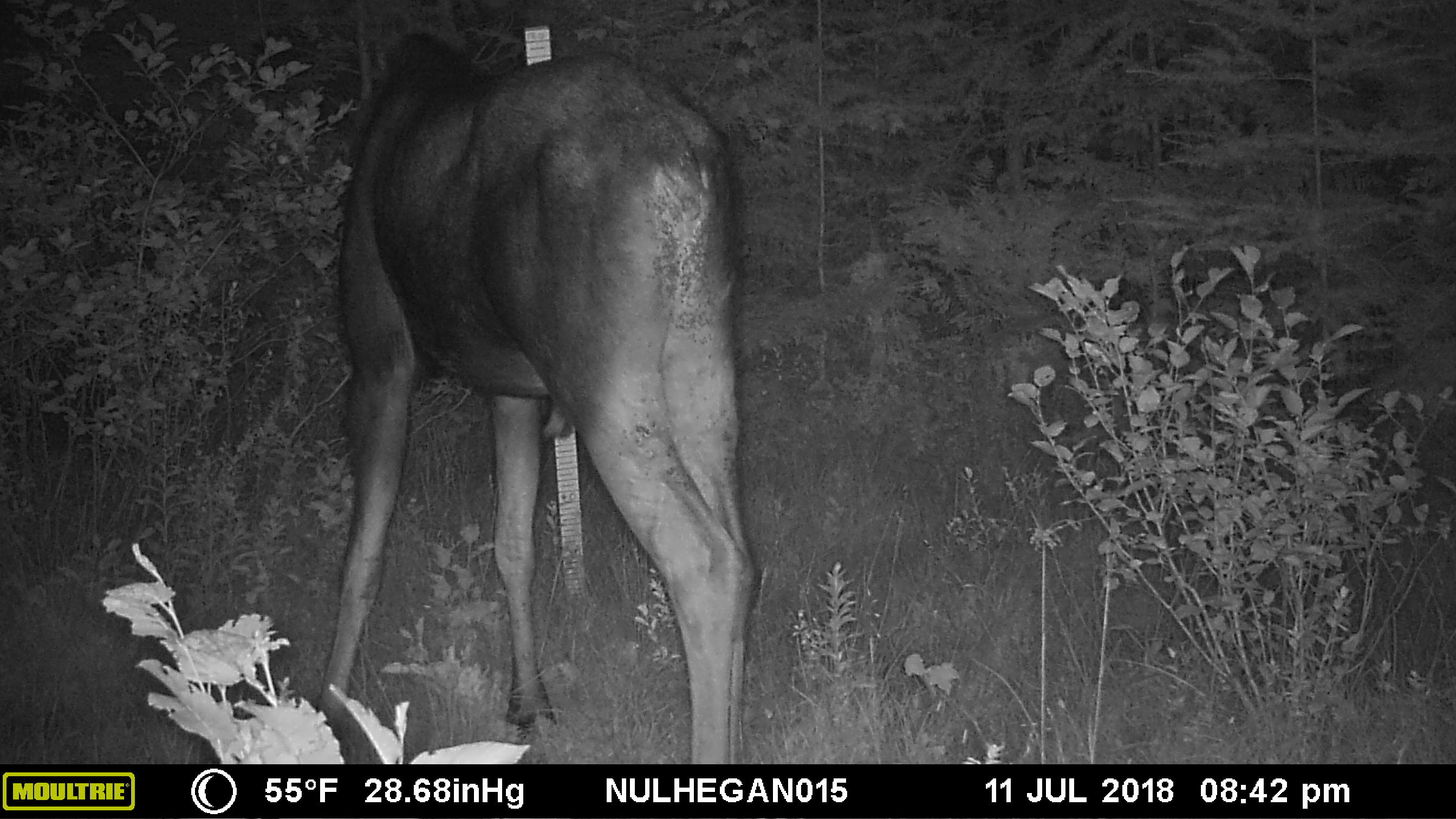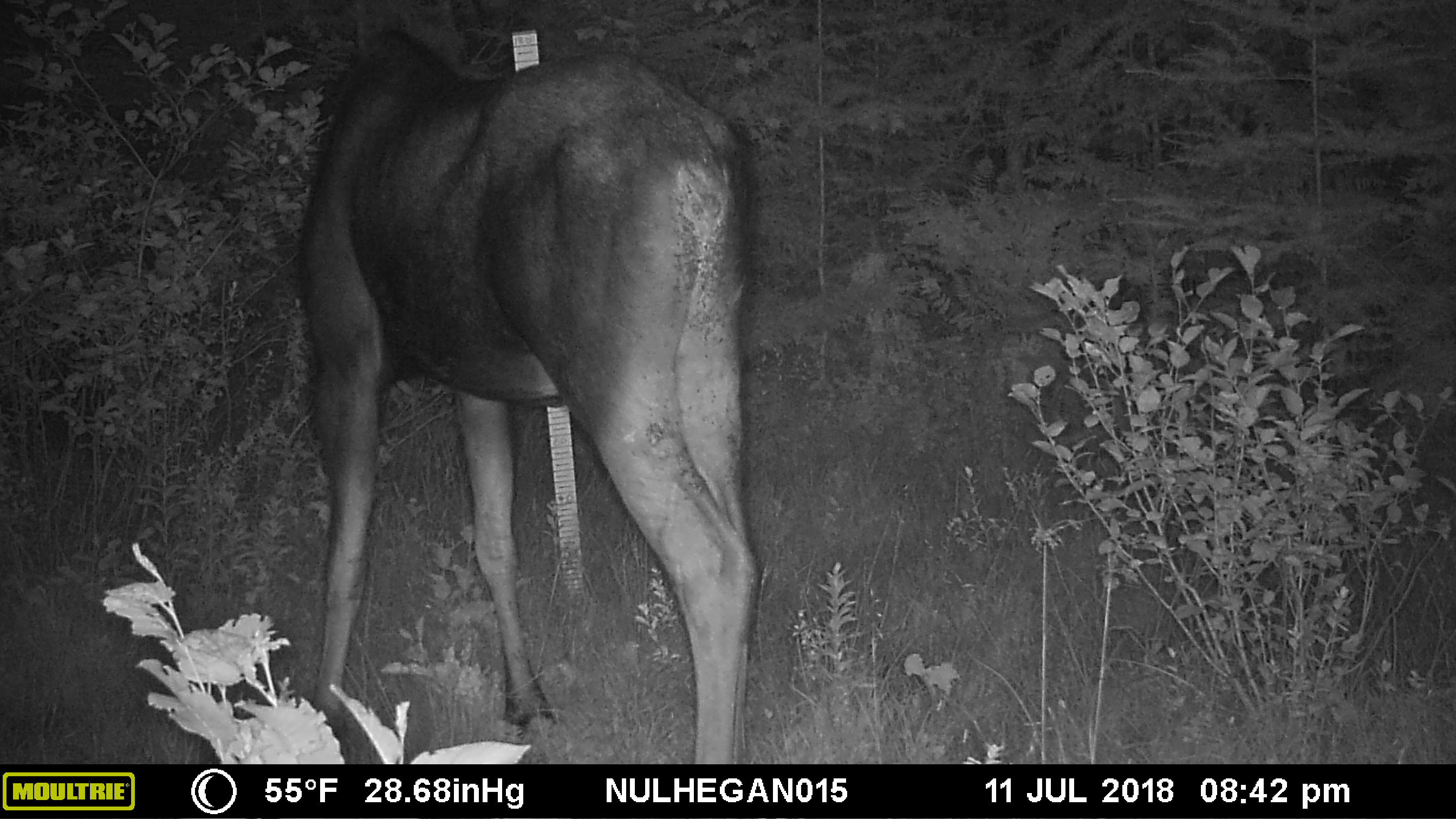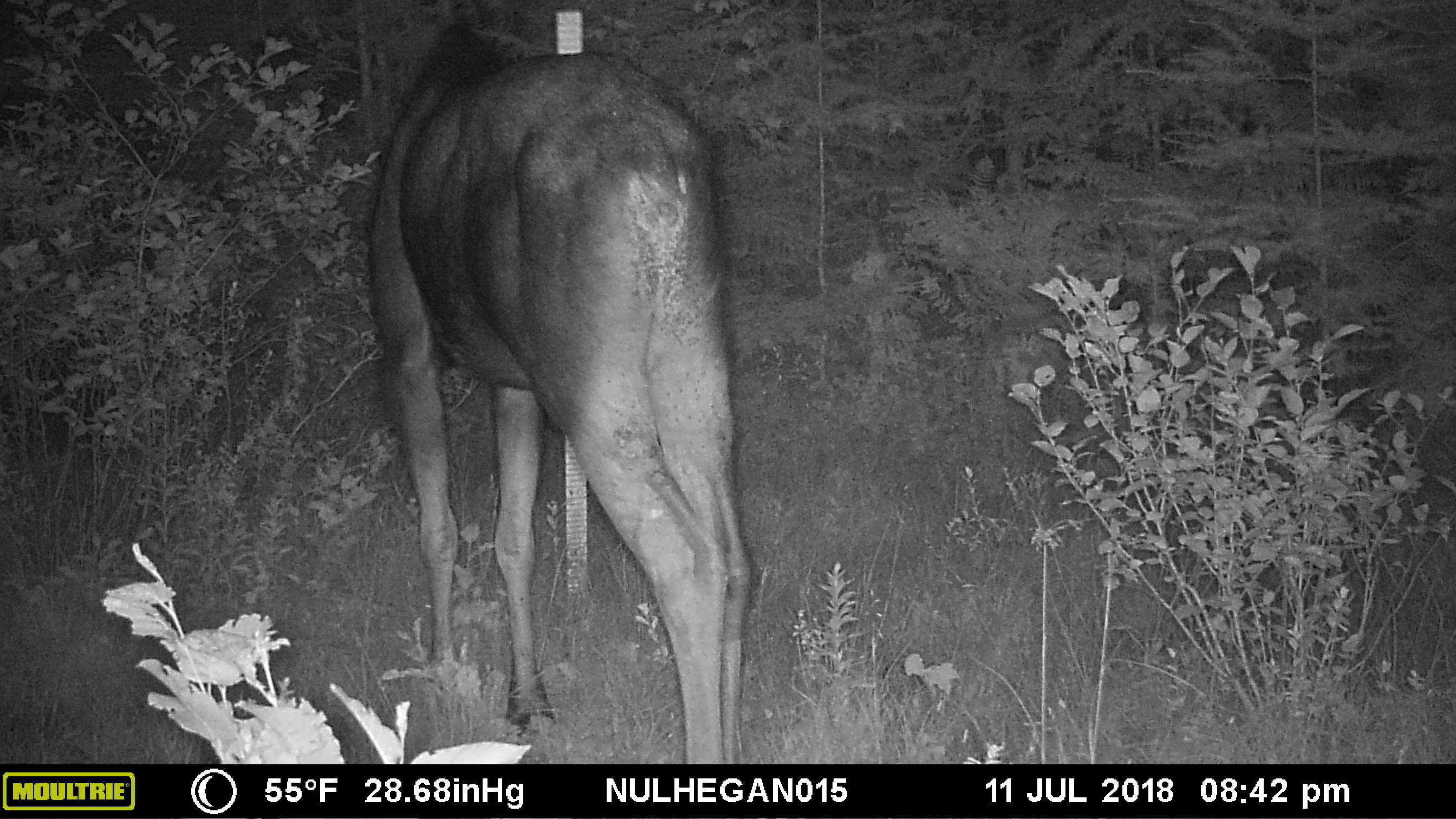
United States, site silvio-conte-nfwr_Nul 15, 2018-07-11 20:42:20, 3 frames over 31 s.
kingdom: Animalia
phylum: Chordata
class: Mammalia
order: Artiodactyla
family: Cervidae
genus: Alces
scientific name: Alces alces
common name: moose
Moose (Alces alces).